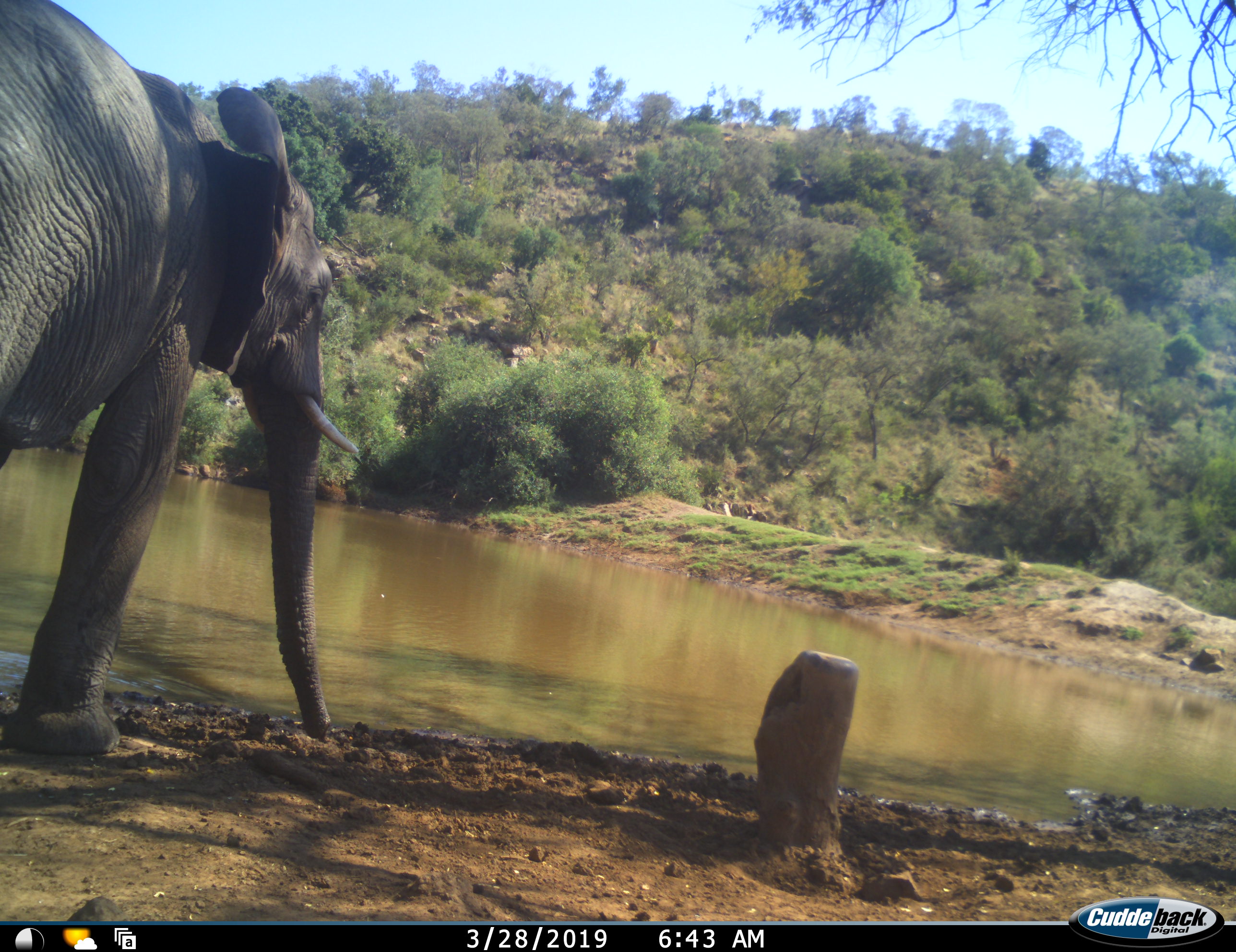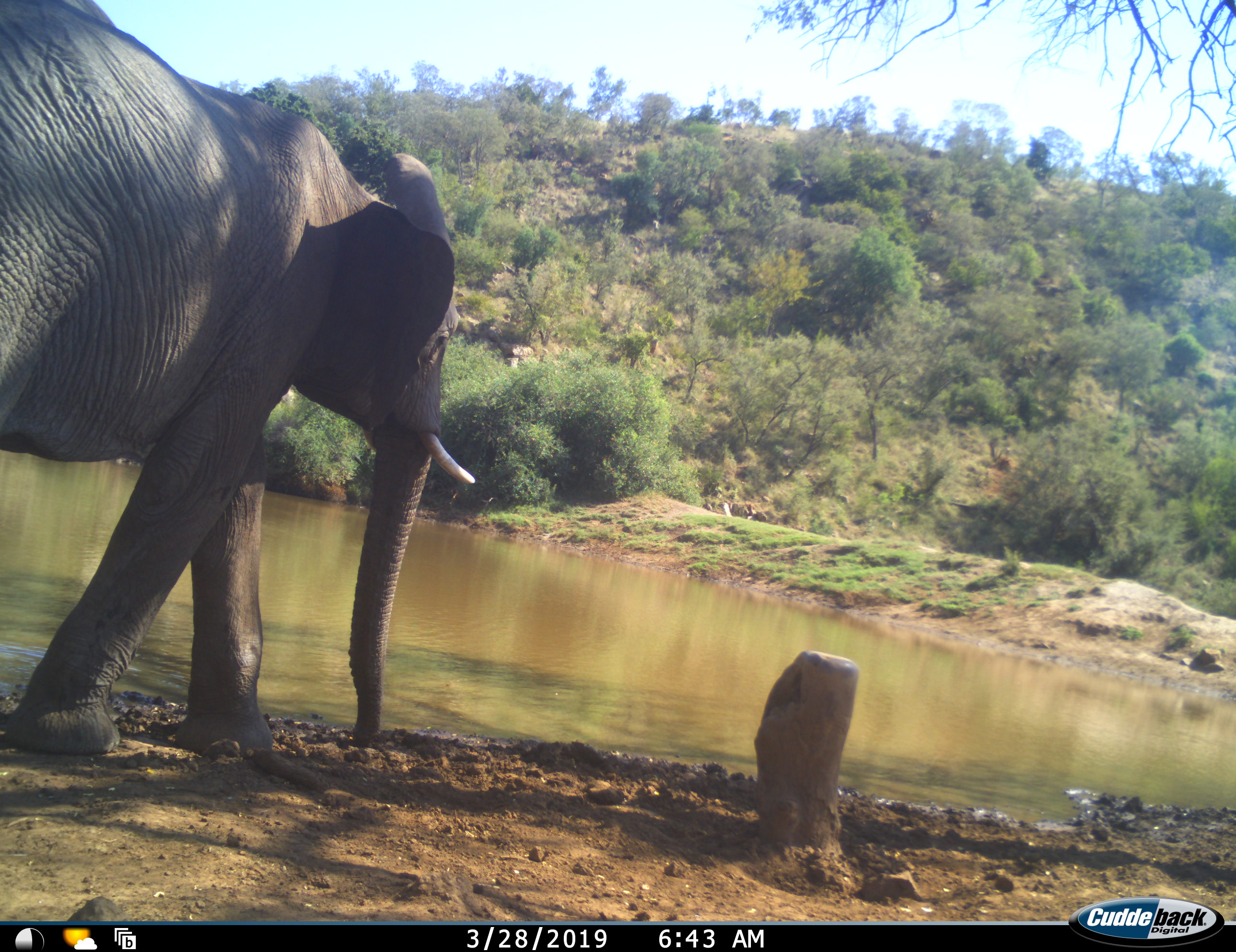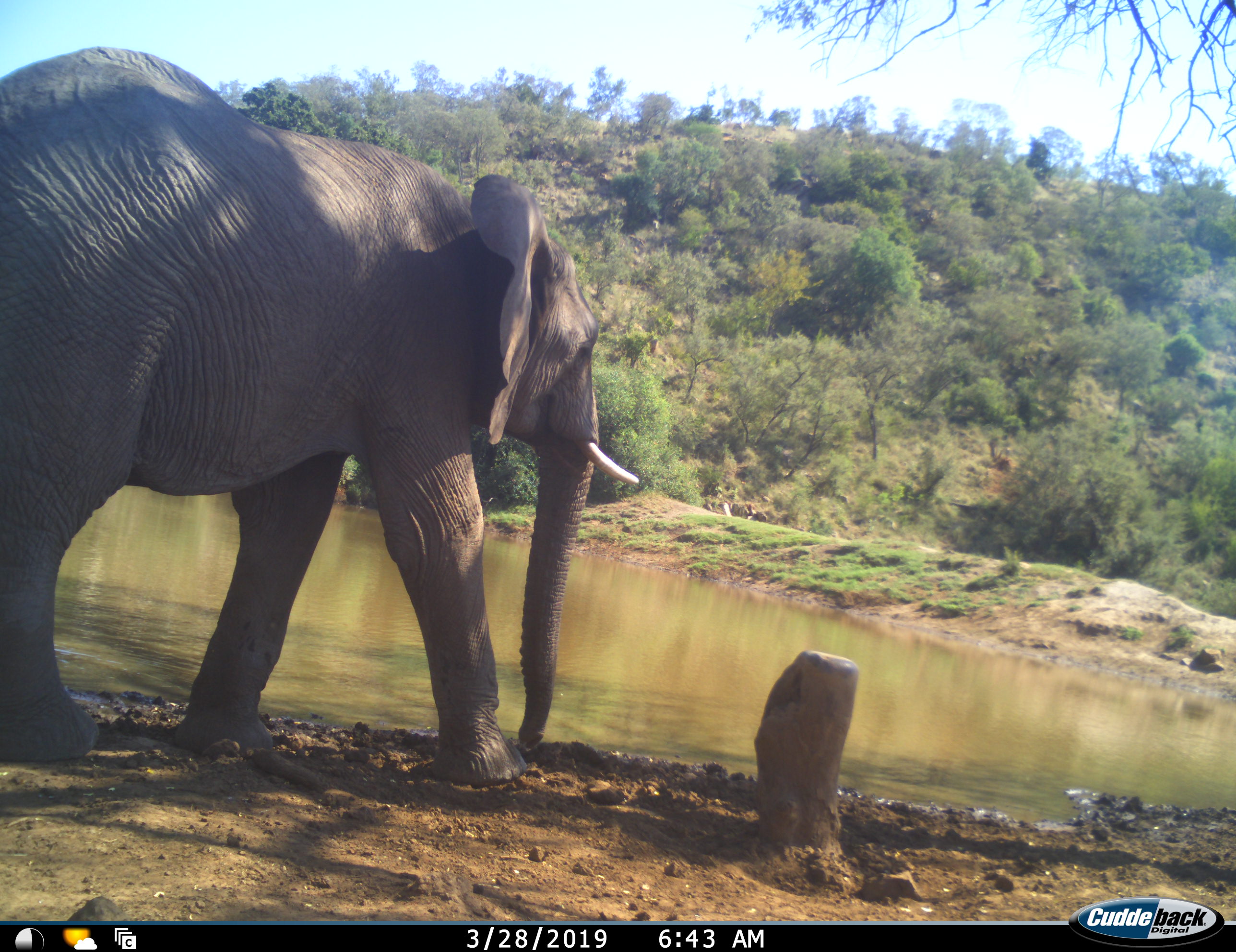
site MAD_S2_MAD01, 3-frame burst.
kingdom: Animalia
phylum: Chordata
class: Mammalia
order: Proboscidea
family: Elephantidae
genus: Loxodonta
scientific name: Loxodonta africana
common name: african bush elephant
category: elephant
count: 1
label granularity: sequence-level